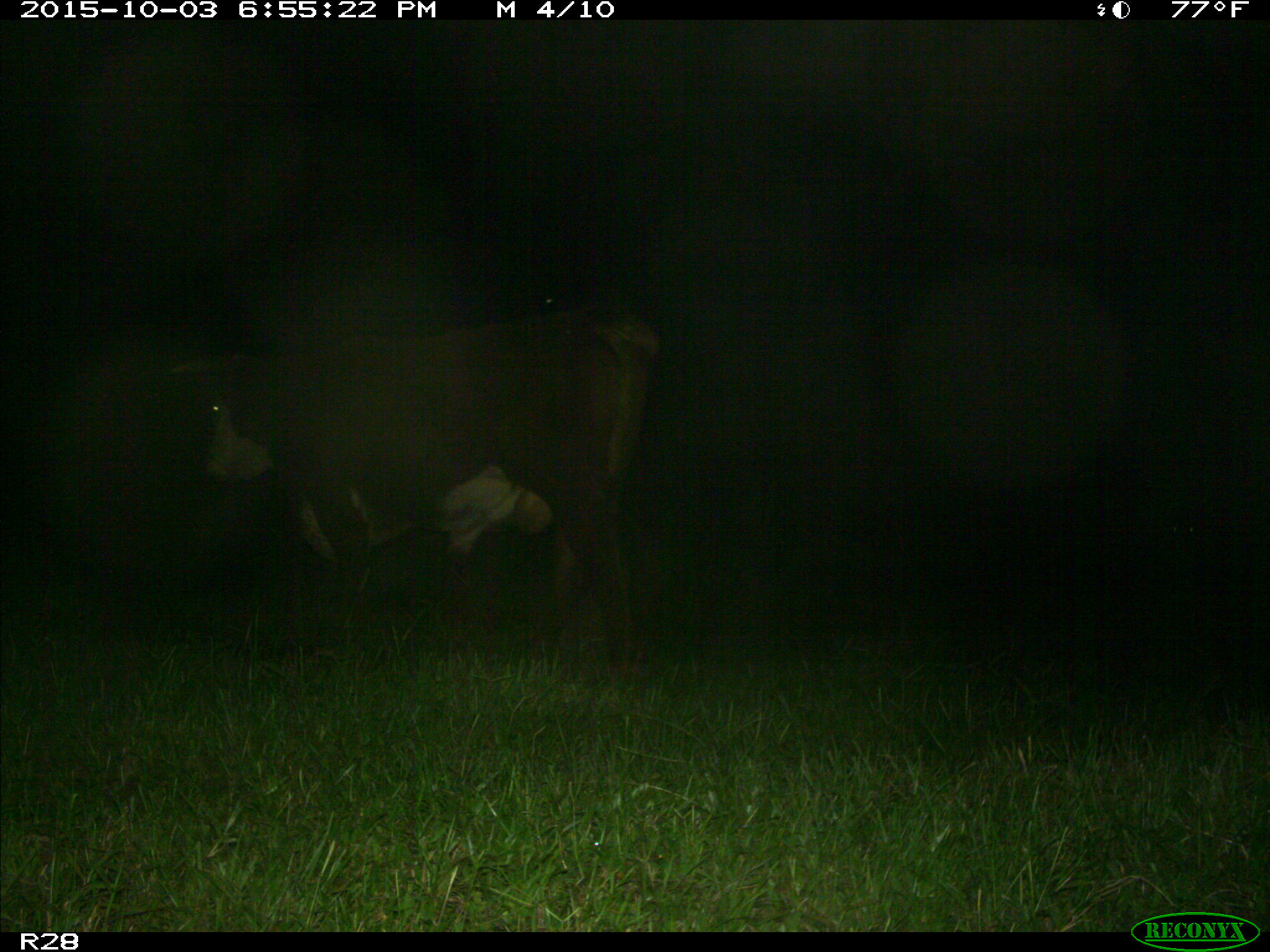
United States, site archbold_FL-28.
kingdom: Animalia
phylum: Chordata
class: Mammalia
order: Artiodactyla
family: Bovidae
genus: Bos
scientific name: Bos taurus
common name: domestic cow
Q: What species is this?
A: Bos taurus (domestic cow).